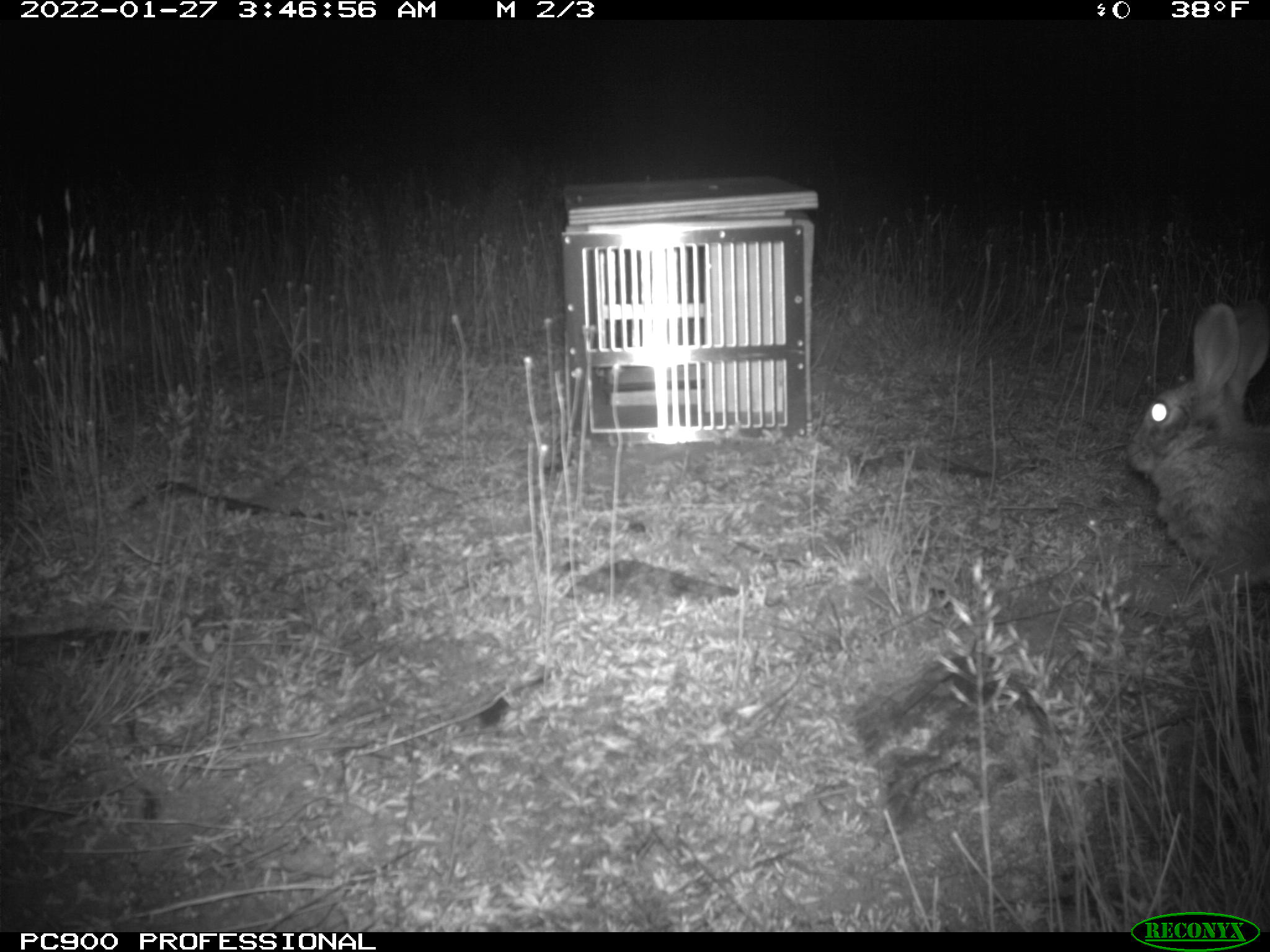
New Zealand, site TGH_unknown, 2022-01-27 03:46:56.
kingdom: Animalia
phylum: Chordata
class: Mammalia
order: Lagomorpha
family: Leporidae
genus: Oryctolagus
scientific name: Oryctolagus cuniculus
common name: european rabbit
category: rabbit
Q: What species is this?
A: Rabbit (european rabbit) (Oryctolagus cuniculus).